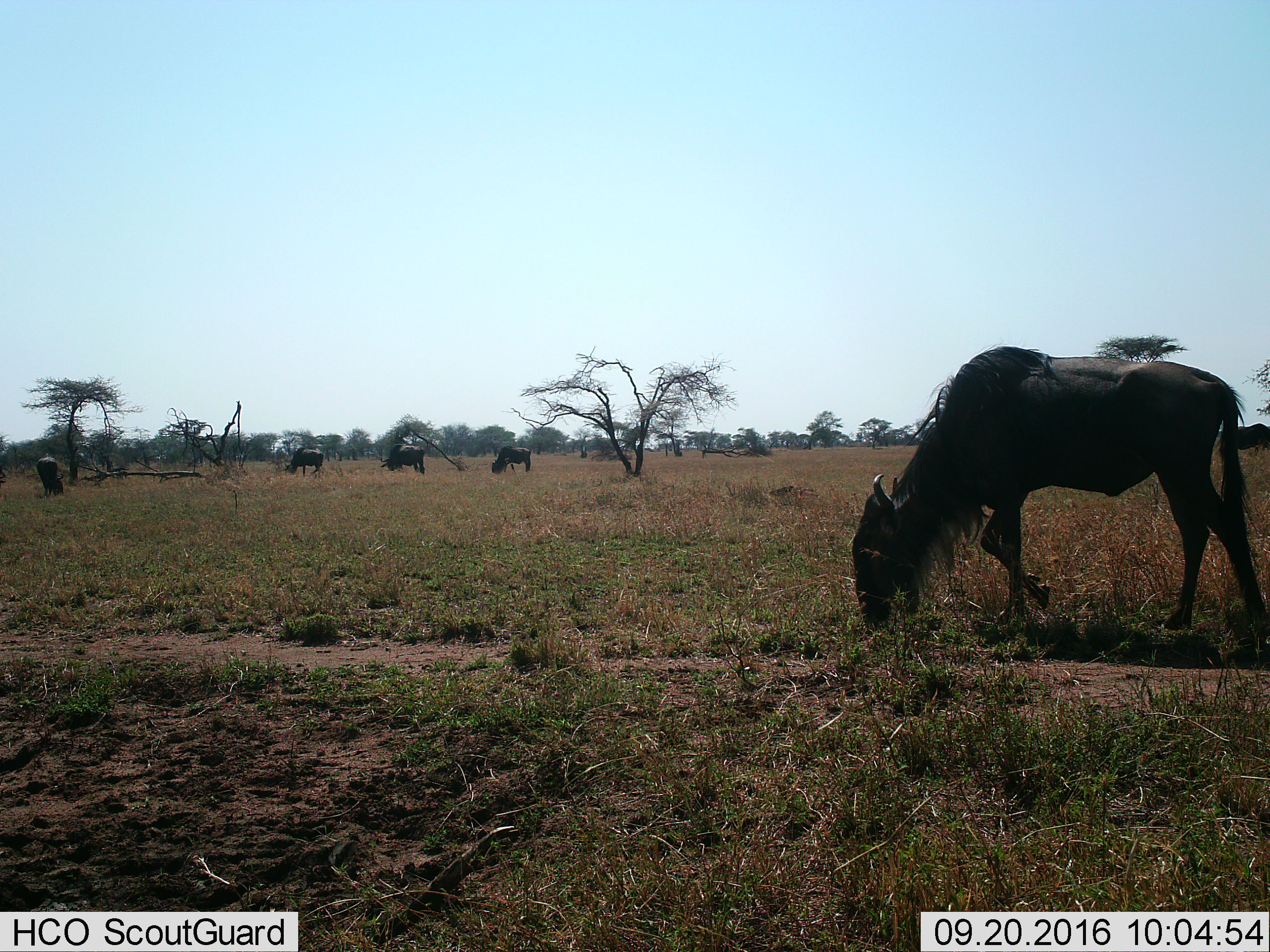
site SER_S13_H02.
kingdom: Animalia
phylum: Chordata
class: Mammalia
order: Artiodactyla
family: Bovidae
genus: Connochaetes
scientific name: Connochaetes taurinus taurinus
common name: blue wildebeest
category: wildebeestblue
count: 5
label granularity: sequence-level